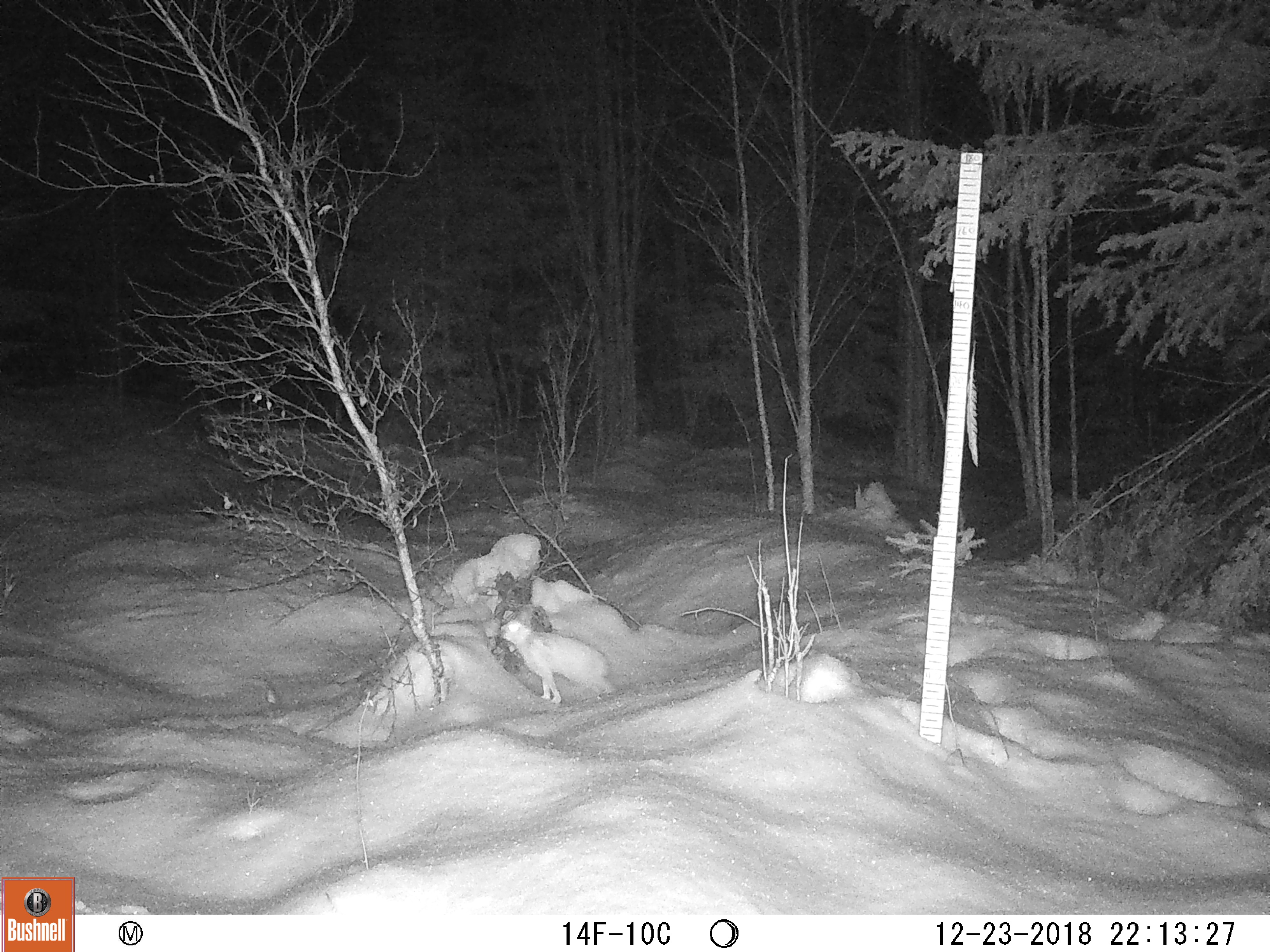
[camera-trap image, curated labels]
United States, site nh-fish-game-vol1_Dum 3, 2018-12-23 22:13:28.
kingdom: Animalia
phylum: Chordata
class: Mammalia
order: Lagomorpha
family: Leporidae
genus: Lepus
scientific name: Lepus americanus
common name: snowshoe hare